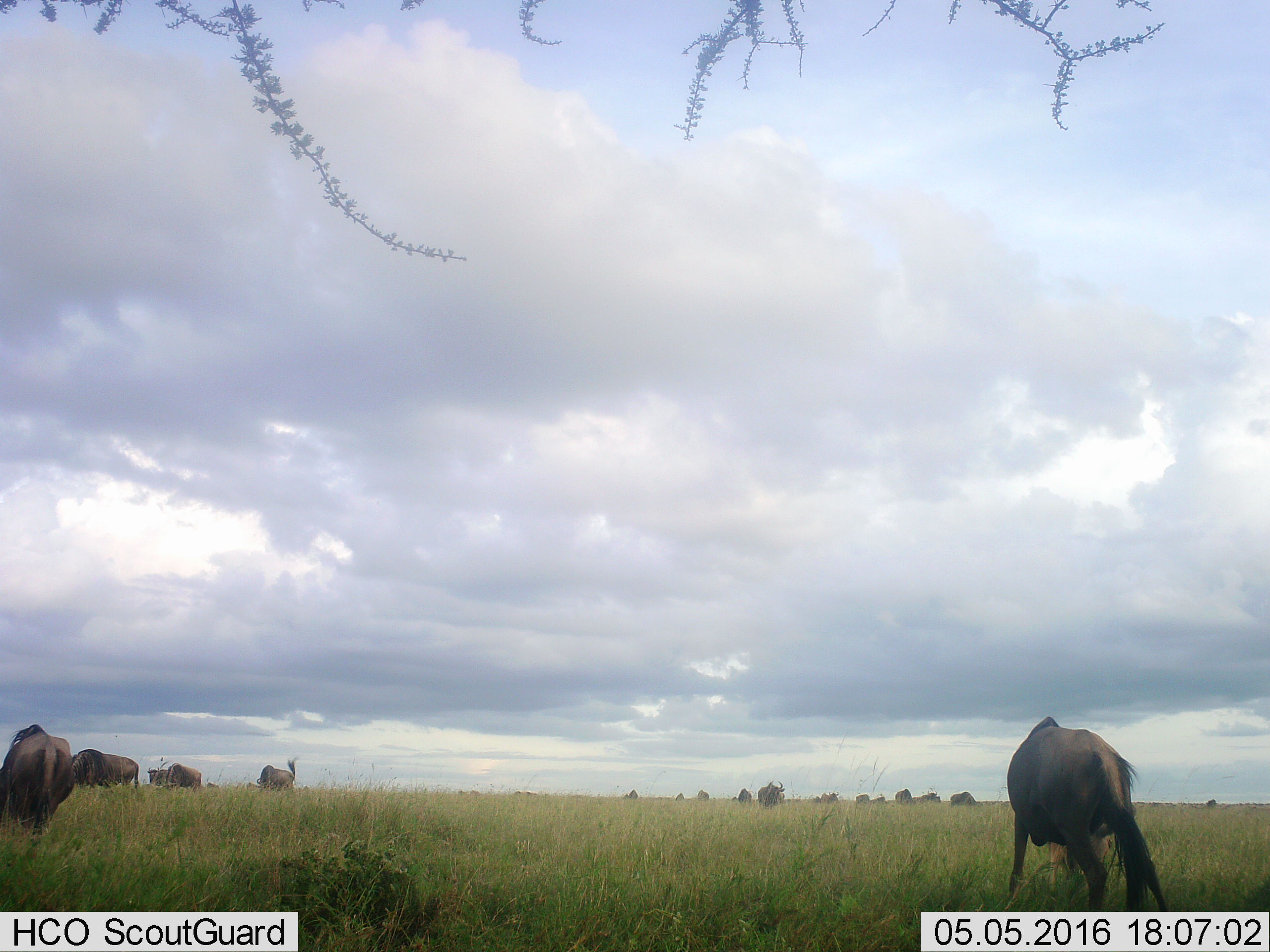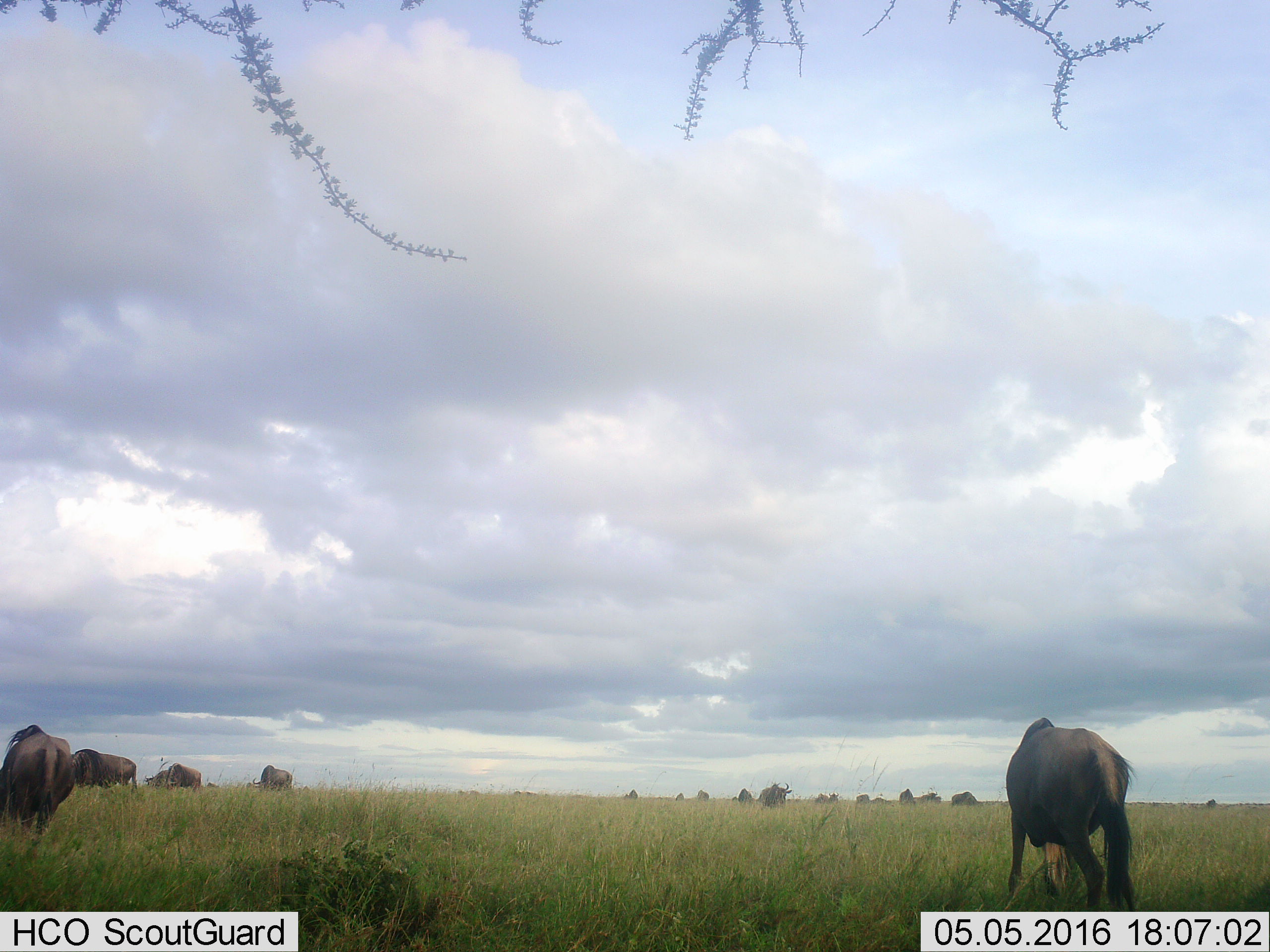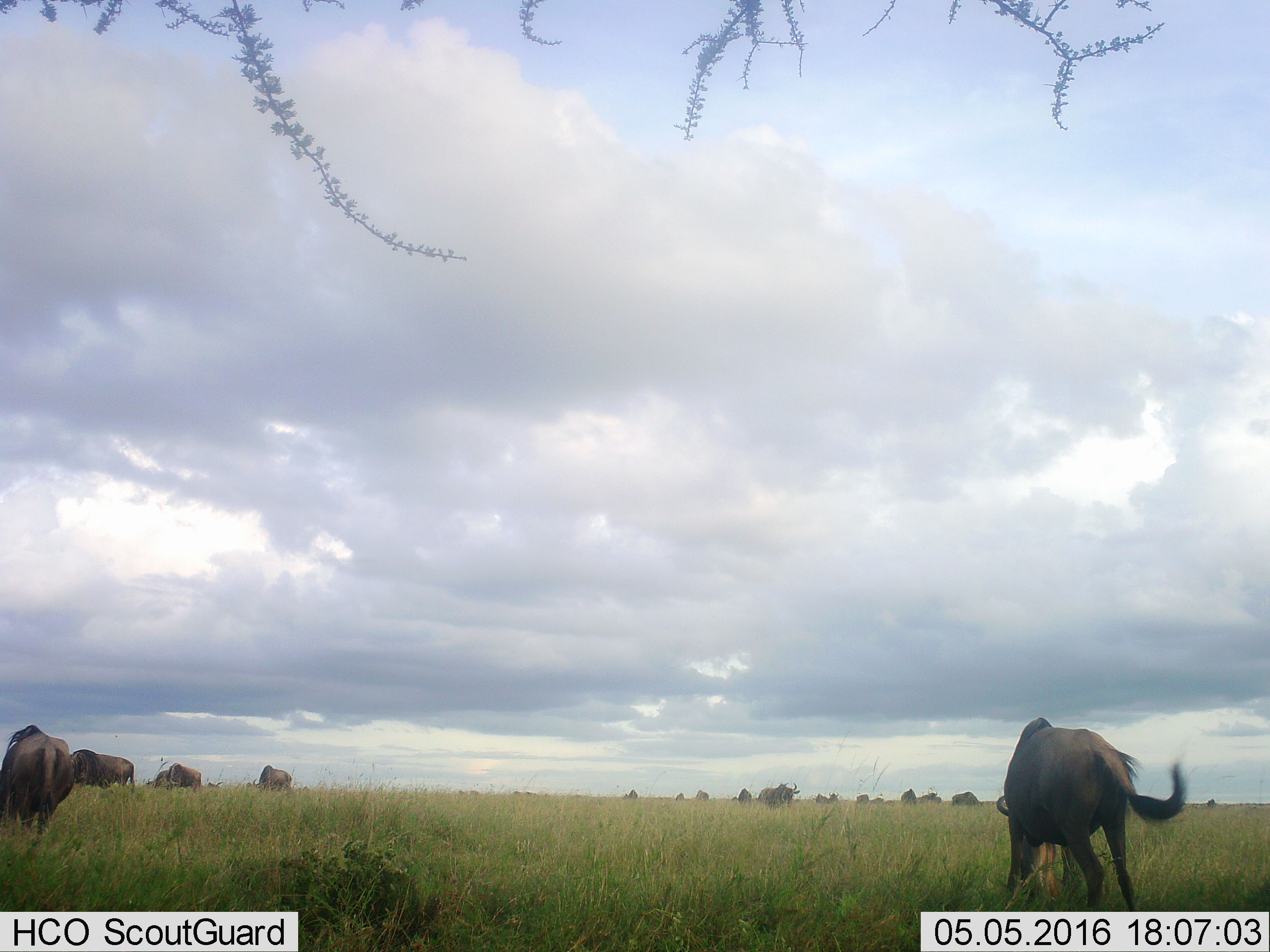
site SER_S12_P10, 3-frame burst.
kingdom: Animalia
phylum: Chordata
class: Mammalia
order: Artiodactyla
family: Bovidae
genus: Connochaetes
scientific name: Connochaetes taurinus taurinus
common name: blue wildebeest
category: wildebeestblue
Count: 11-50.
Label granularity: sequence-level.